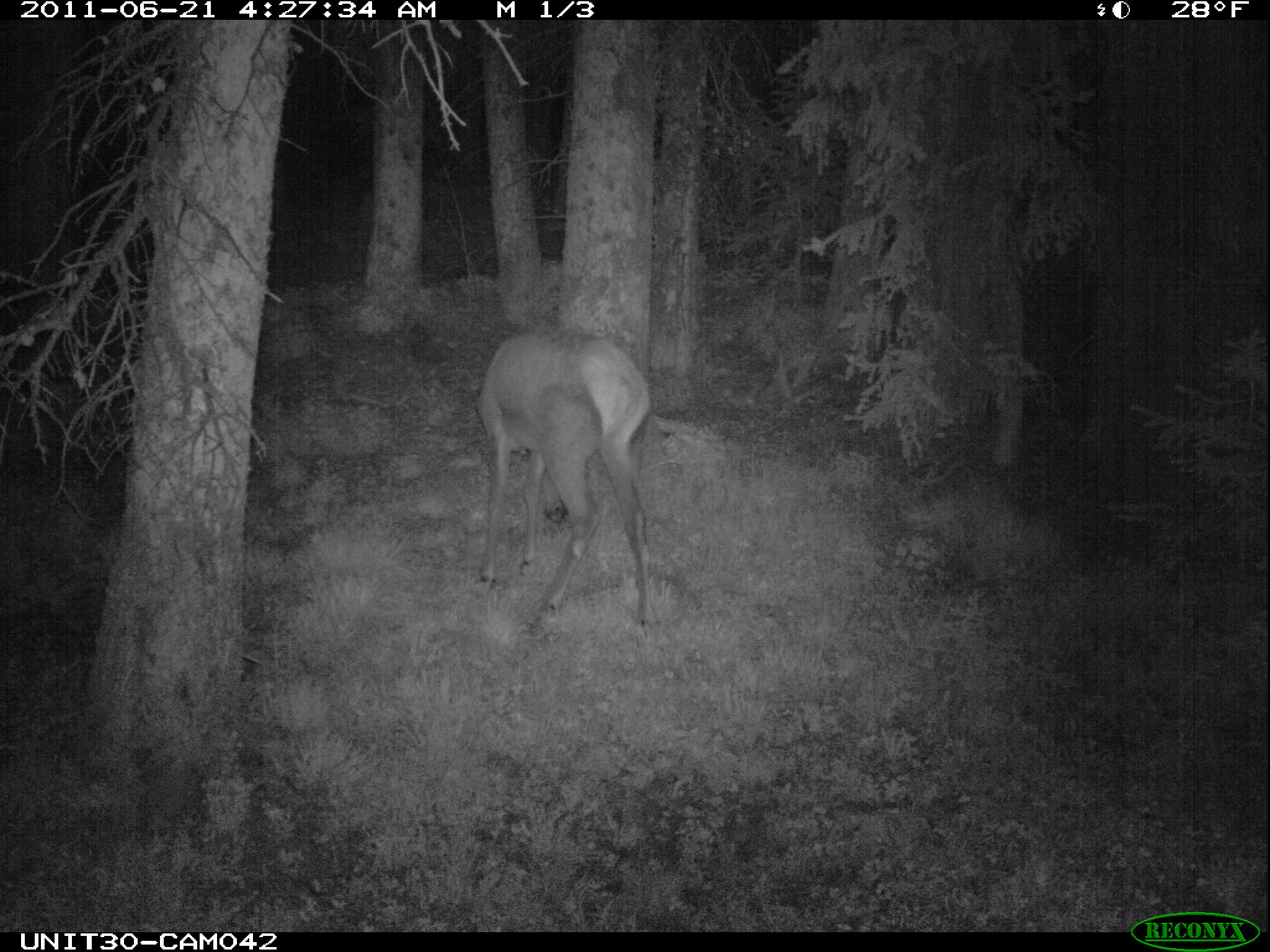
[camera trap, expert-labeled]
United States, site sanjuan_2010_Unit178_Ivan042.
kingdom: Animalia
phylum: Chordata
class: Mammalia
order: Artiodactyla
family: Cervidae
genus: Cervus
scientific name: Cervus elaphus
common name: red deer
Cervus elaphus (red deer).